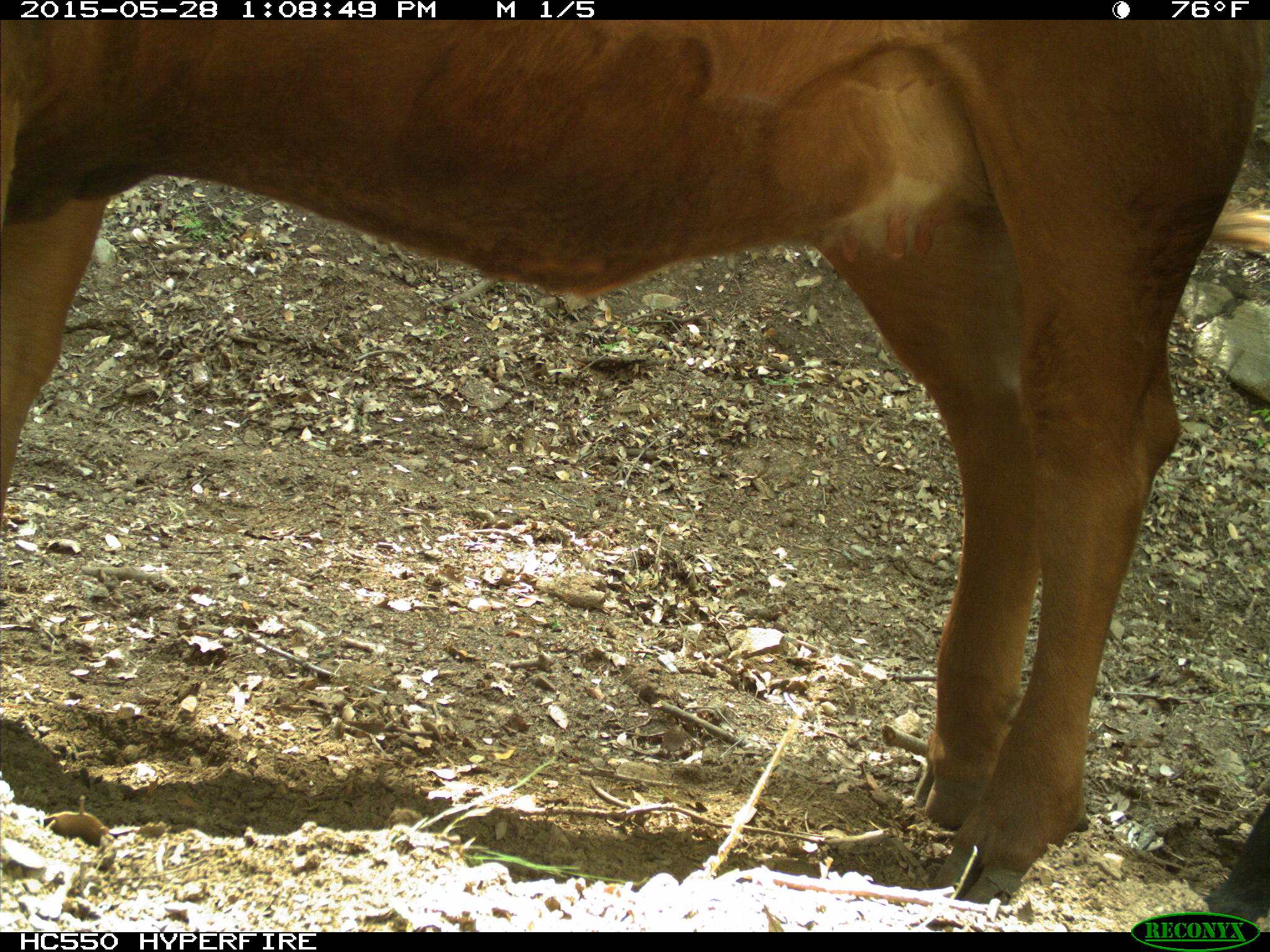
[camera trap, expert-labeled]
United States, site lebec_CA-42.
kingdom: Animalia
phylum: Chordata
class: Mammalia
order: Artiodactyla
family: Bovidae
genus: Bos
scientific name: Bos taurus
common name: domestic cow